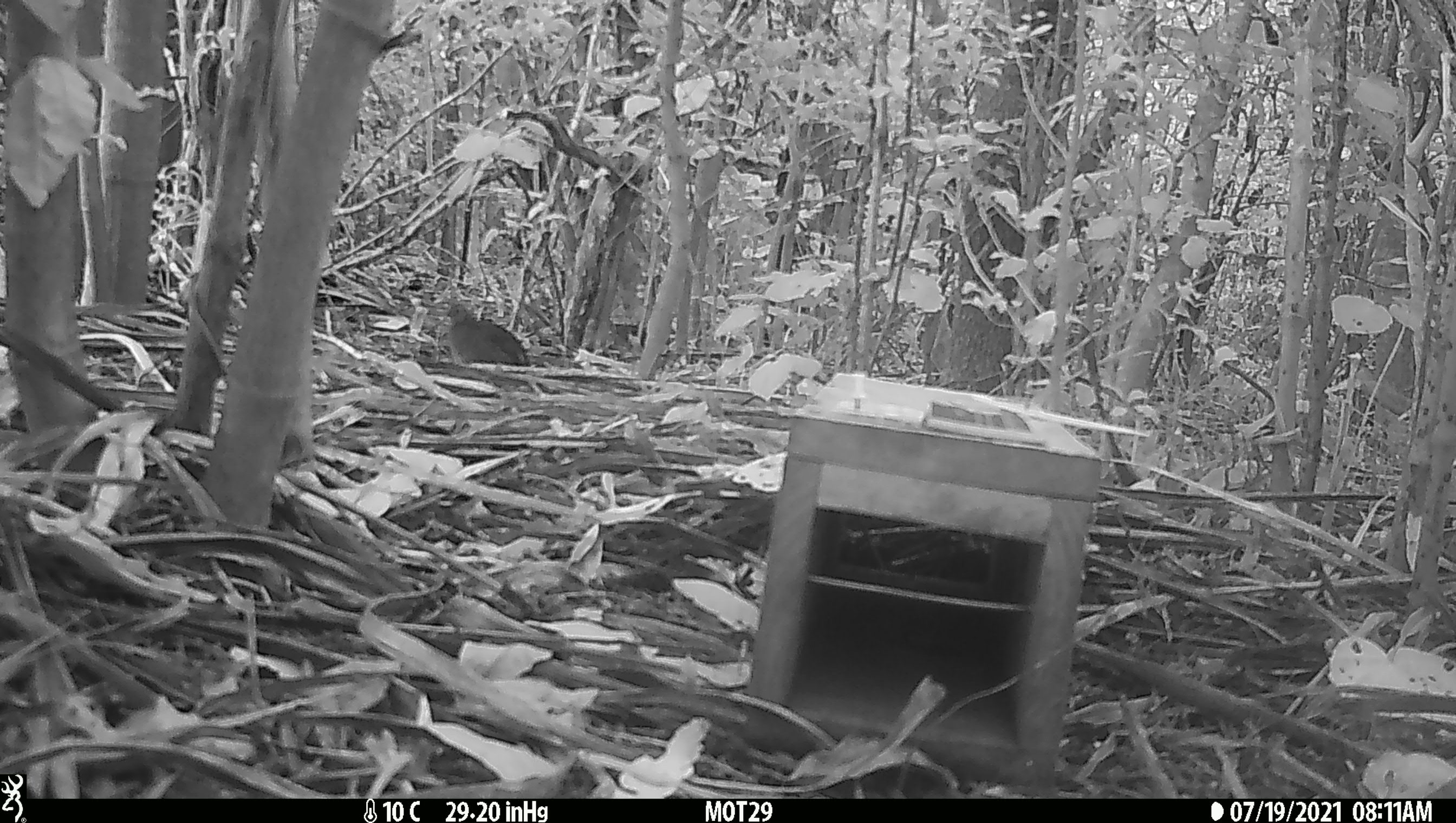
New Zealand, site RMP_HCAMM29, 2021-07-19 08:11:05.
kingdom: Animalia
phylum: Chordata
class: Aves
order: Galliformes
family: Phasianidae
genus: Synoicus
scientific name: Synoicus ypsilophorus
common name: brown quail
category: quail brown